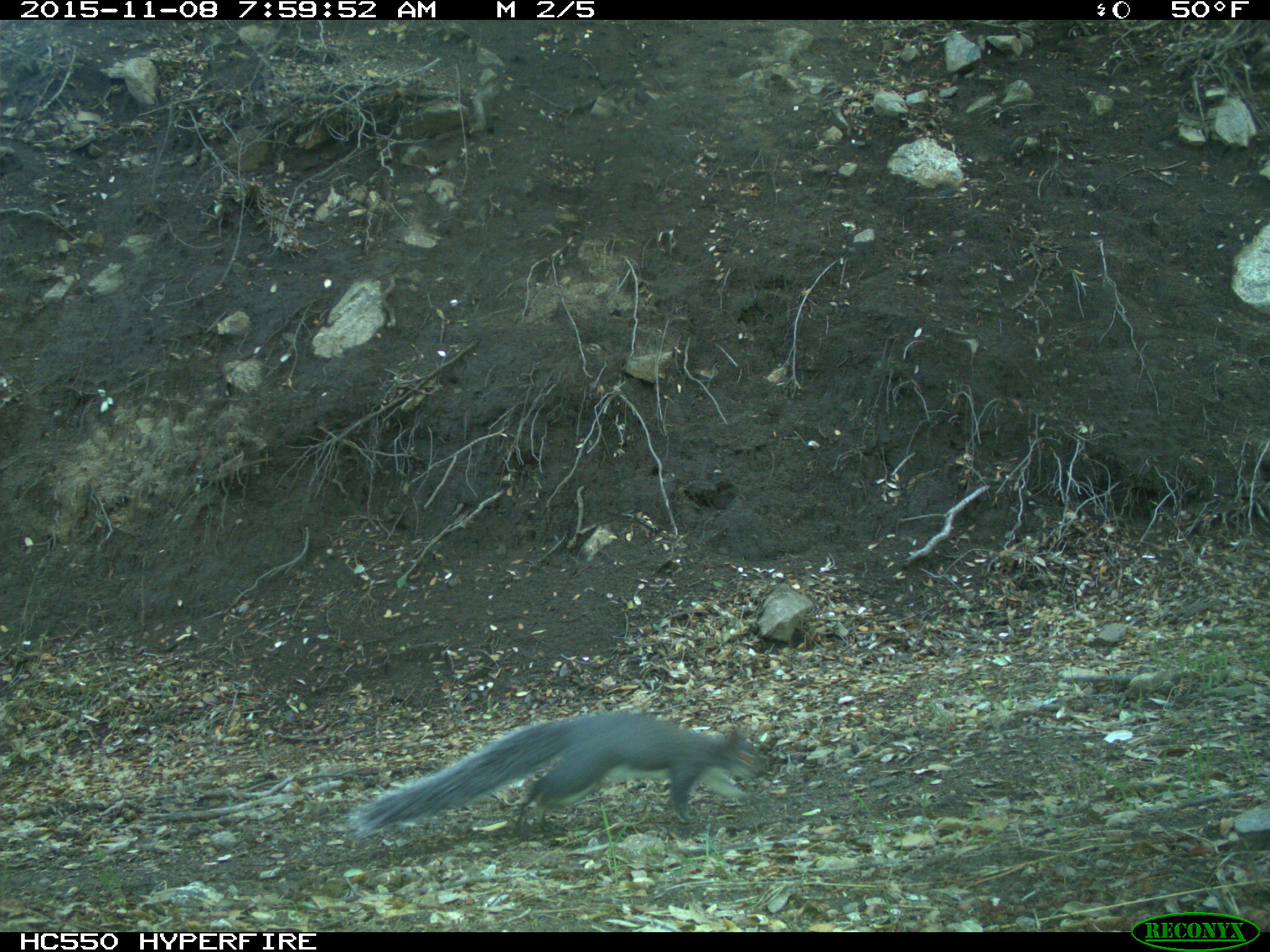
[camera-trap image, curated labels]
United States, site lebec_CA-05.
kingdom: Animalia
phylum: Chordata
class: Mammalia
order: Rodentia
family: Sciuridae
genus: Sciurus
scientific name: Sciurus carolinensis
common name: eastern gray squirrel